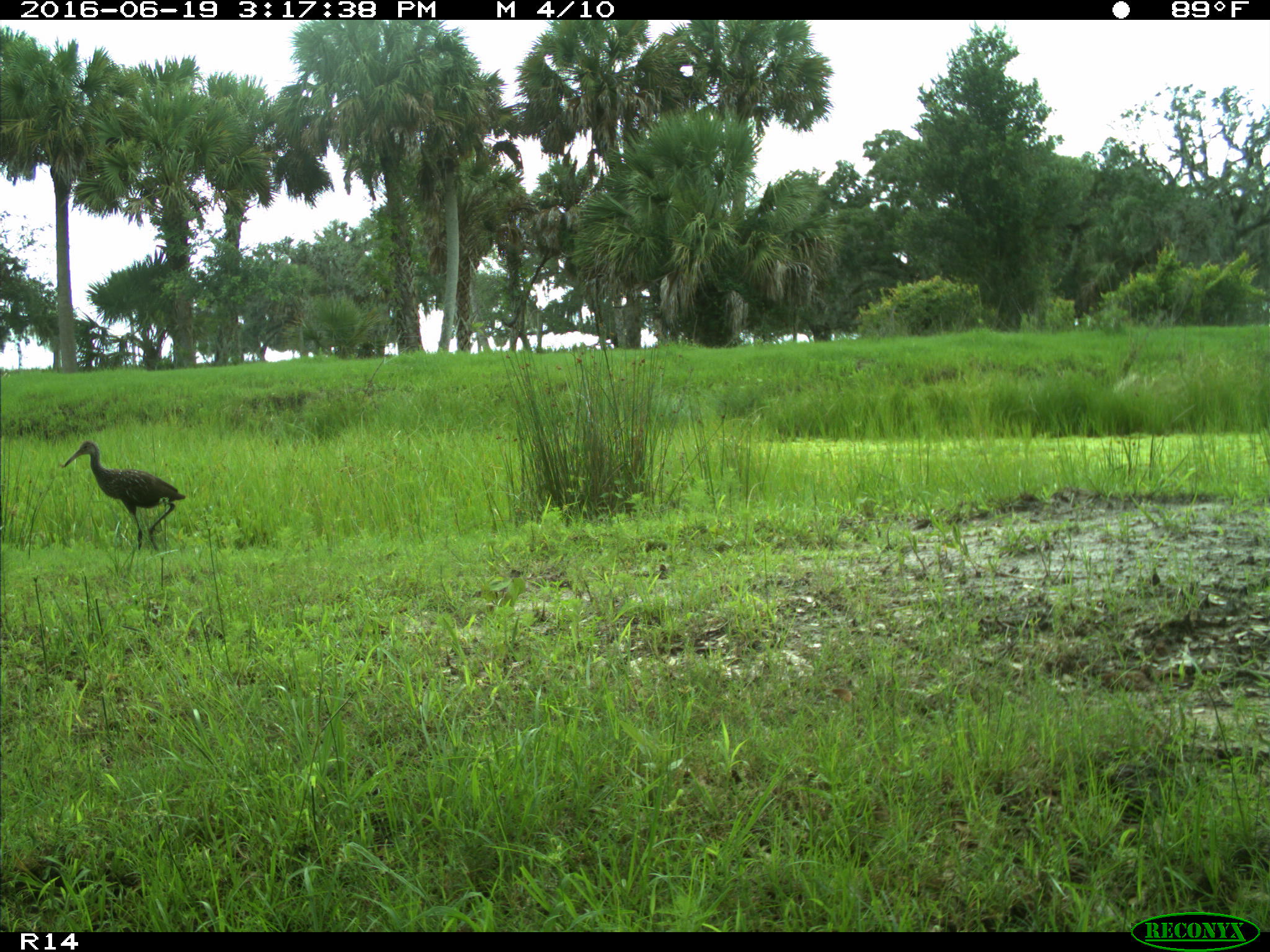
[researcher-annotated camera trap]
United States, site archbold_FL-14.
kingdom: Animalia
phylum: Chordata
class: Aves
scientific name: Aves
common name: birds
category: unidentified bird